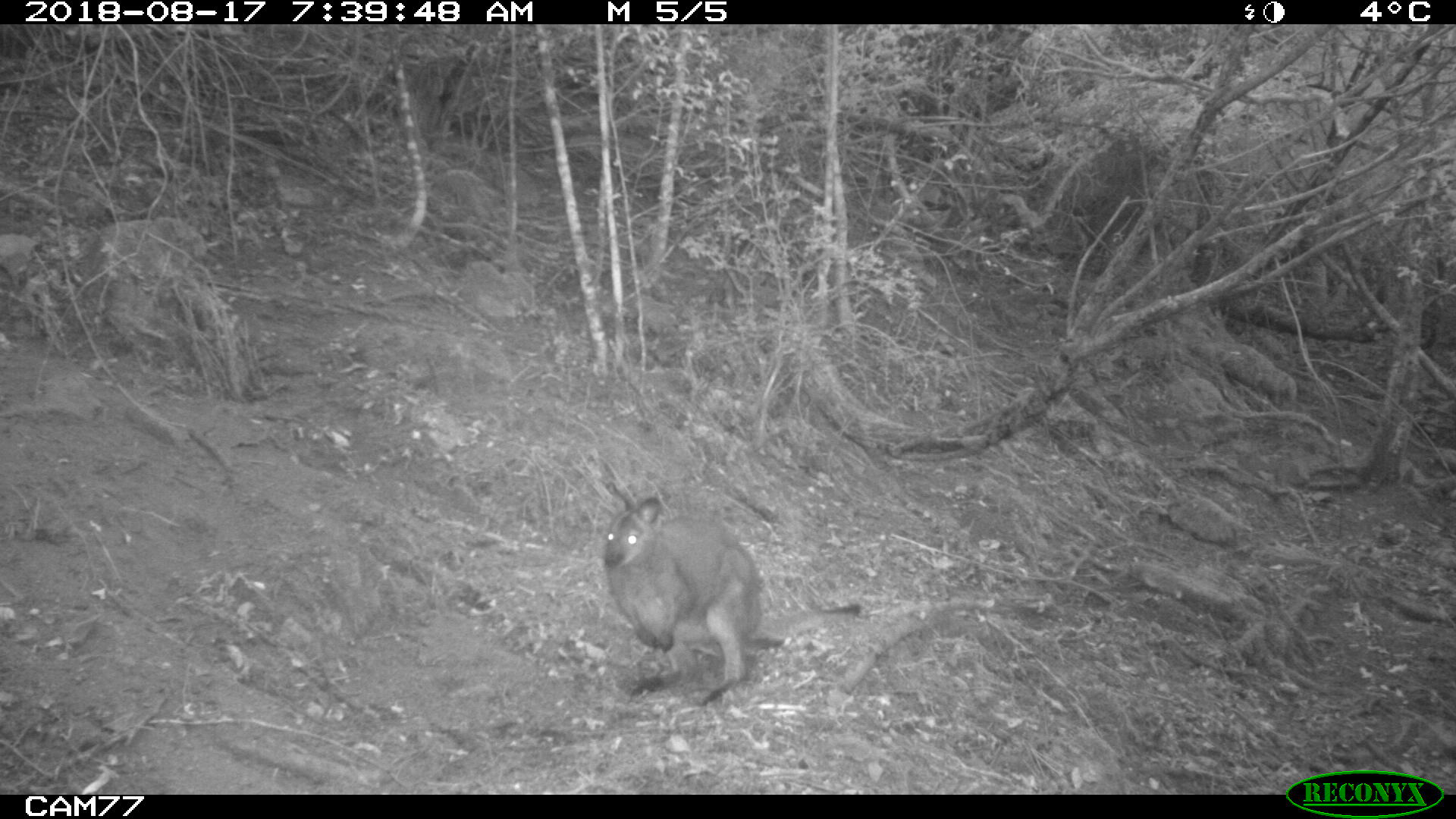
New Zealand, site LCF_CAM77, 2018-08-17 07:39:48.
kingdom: Animalia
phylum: Chordata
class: Mammalia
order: Diprotodontia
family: Macropodidae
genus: Notamacropus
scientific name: Notamacropus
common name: wallaby